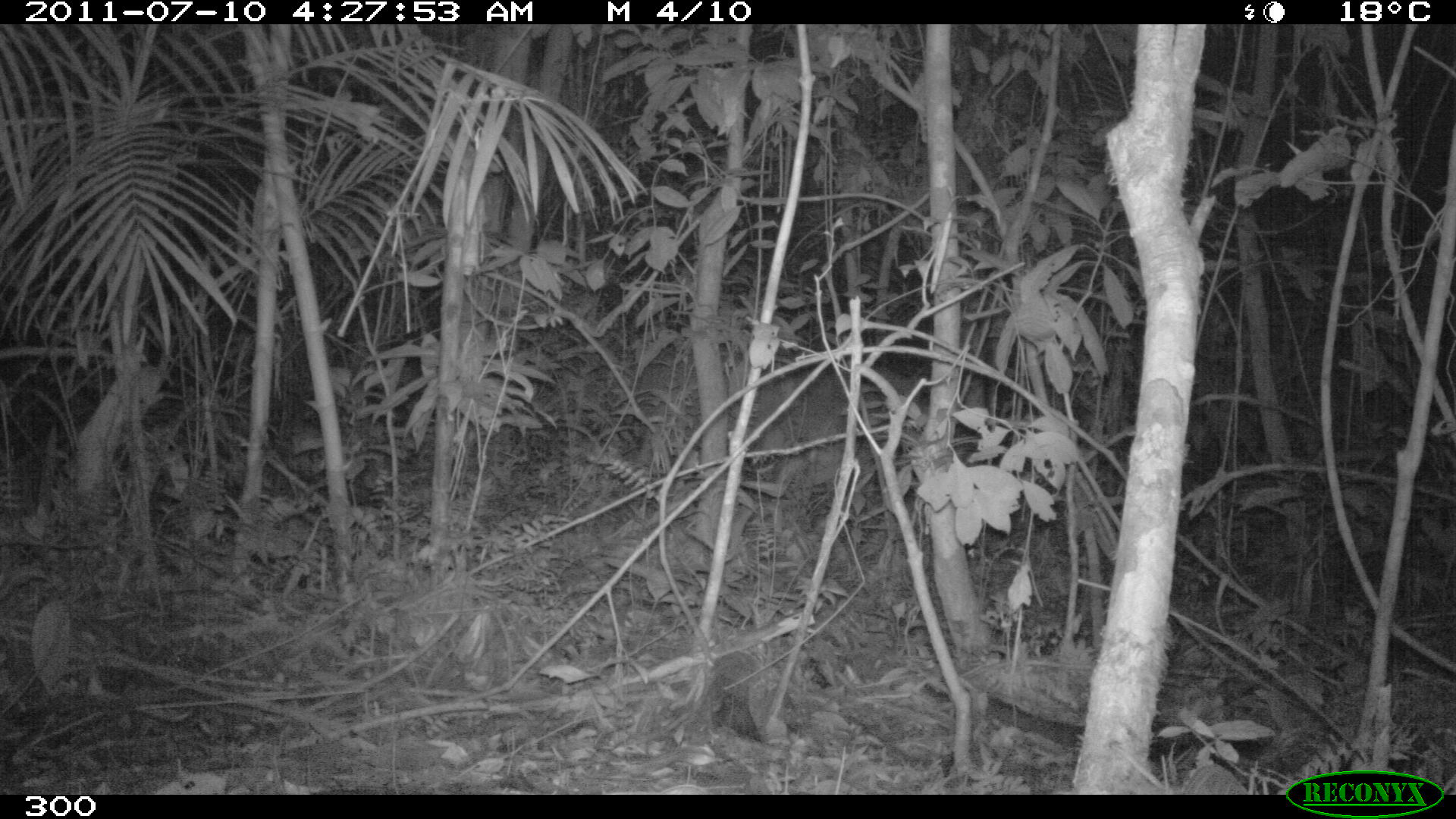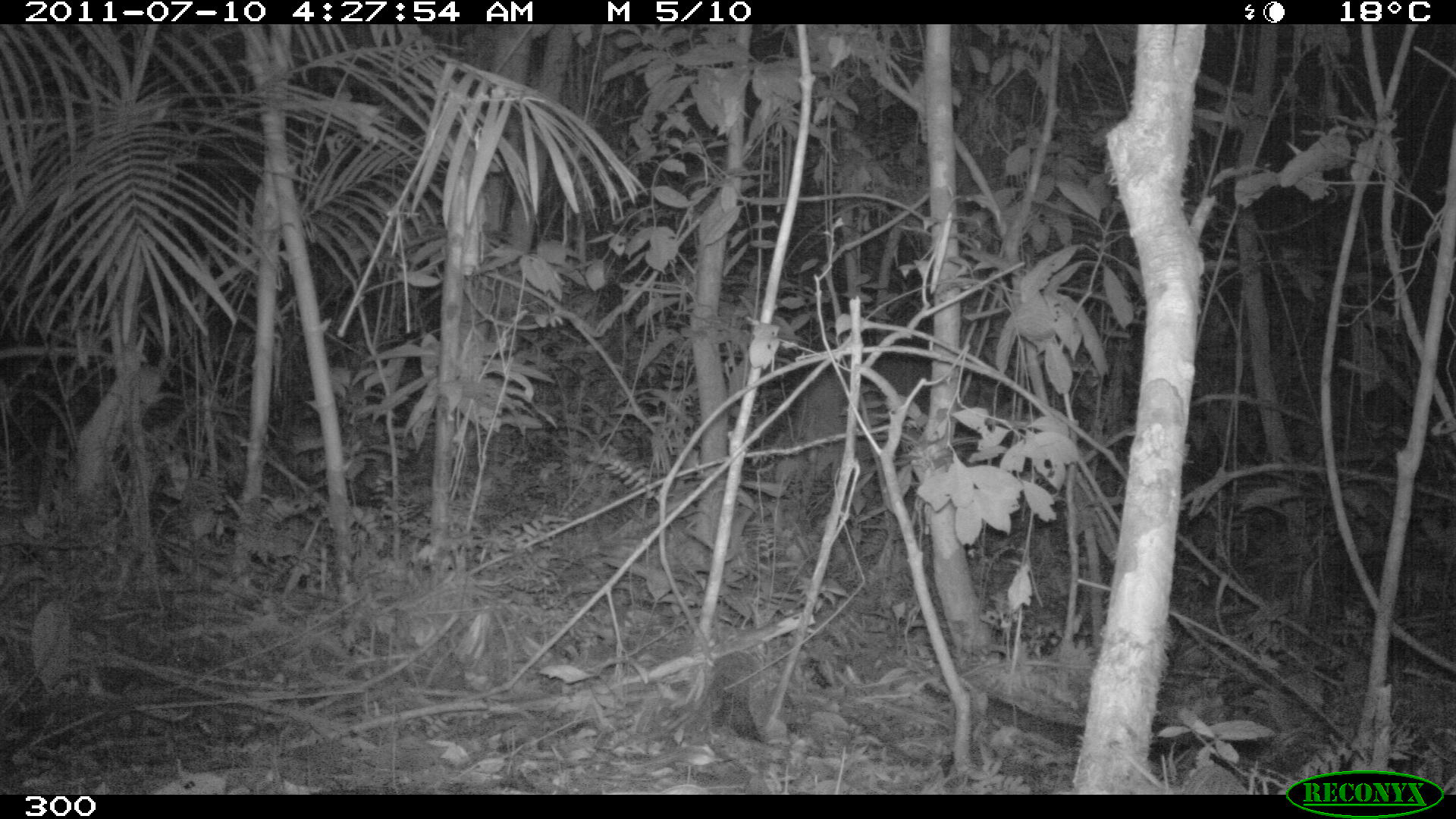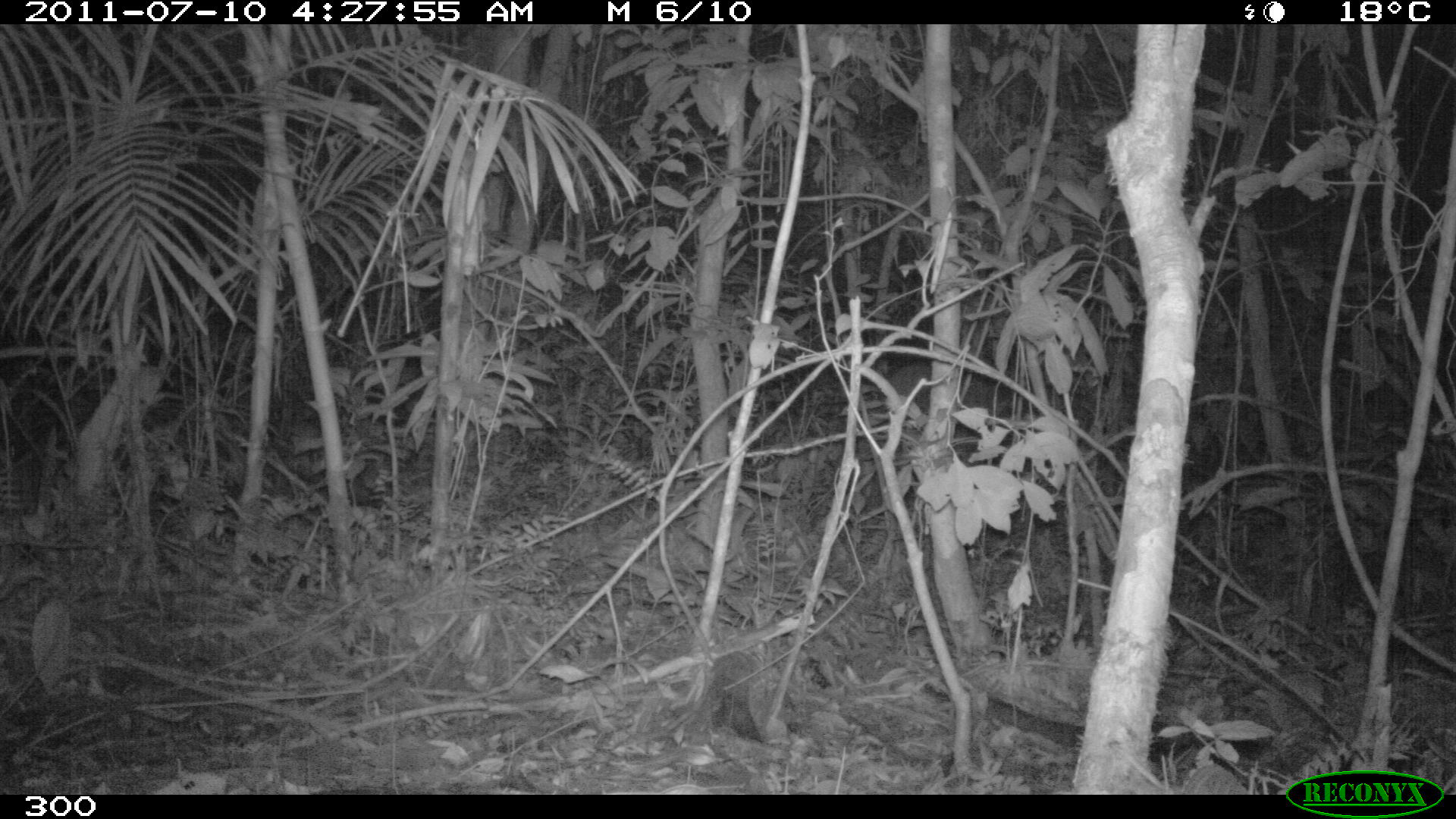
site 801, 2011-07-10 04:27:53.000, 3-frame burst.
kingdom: Animalia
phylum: Chordata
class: Mammalia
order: Artiodactyla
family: Cervidae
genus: Mazama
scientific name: Mazama americana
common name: red brocket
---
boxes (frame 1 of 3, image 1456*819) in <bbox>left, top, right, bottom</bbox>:
mazama americana: <bbox>634, 331, 929, 507</bbox>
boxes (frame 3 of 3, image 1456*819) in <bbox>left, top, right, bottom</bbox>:
mazama americana: <bbox>884, 361, 1016, 441</bbox>